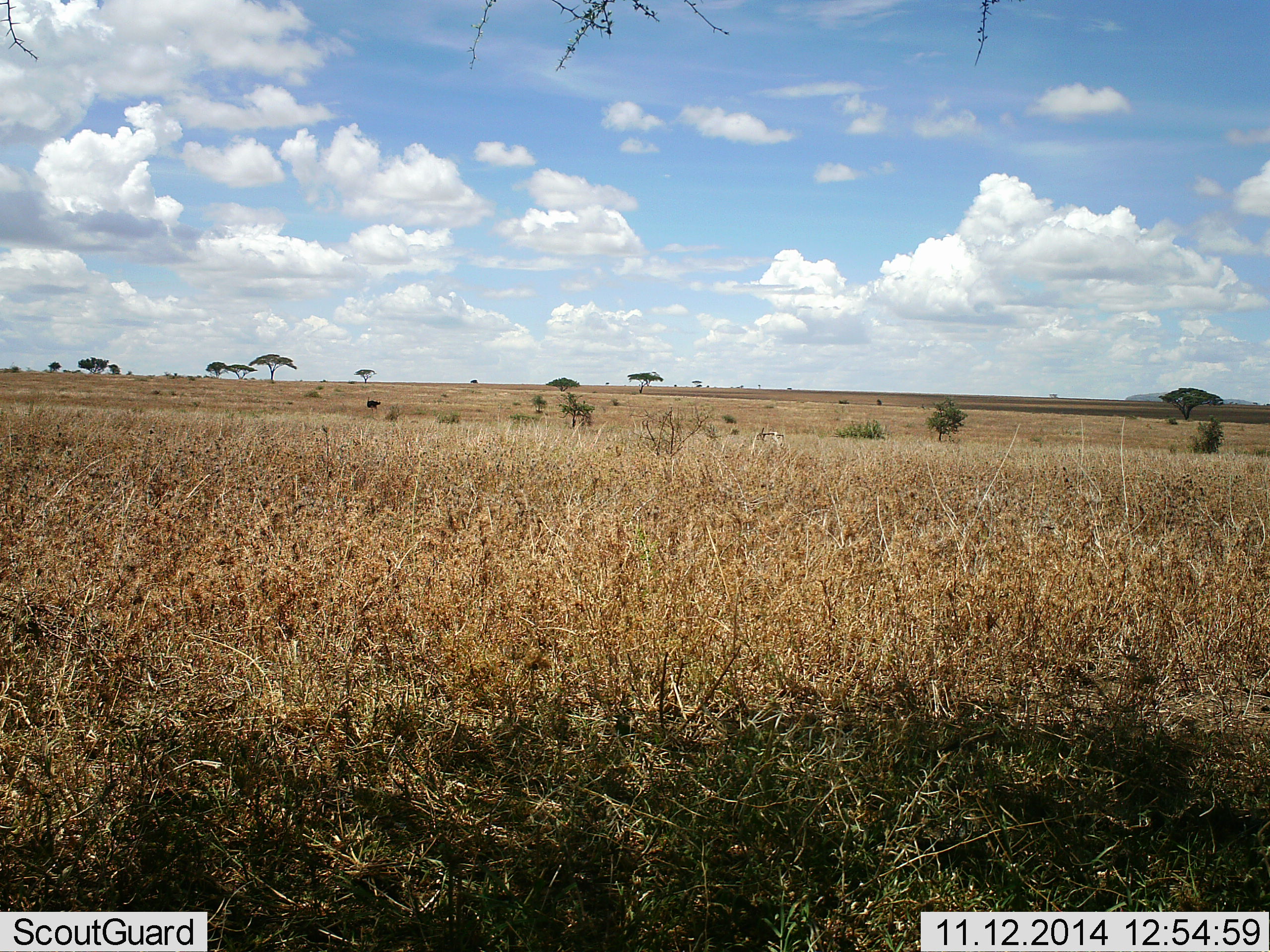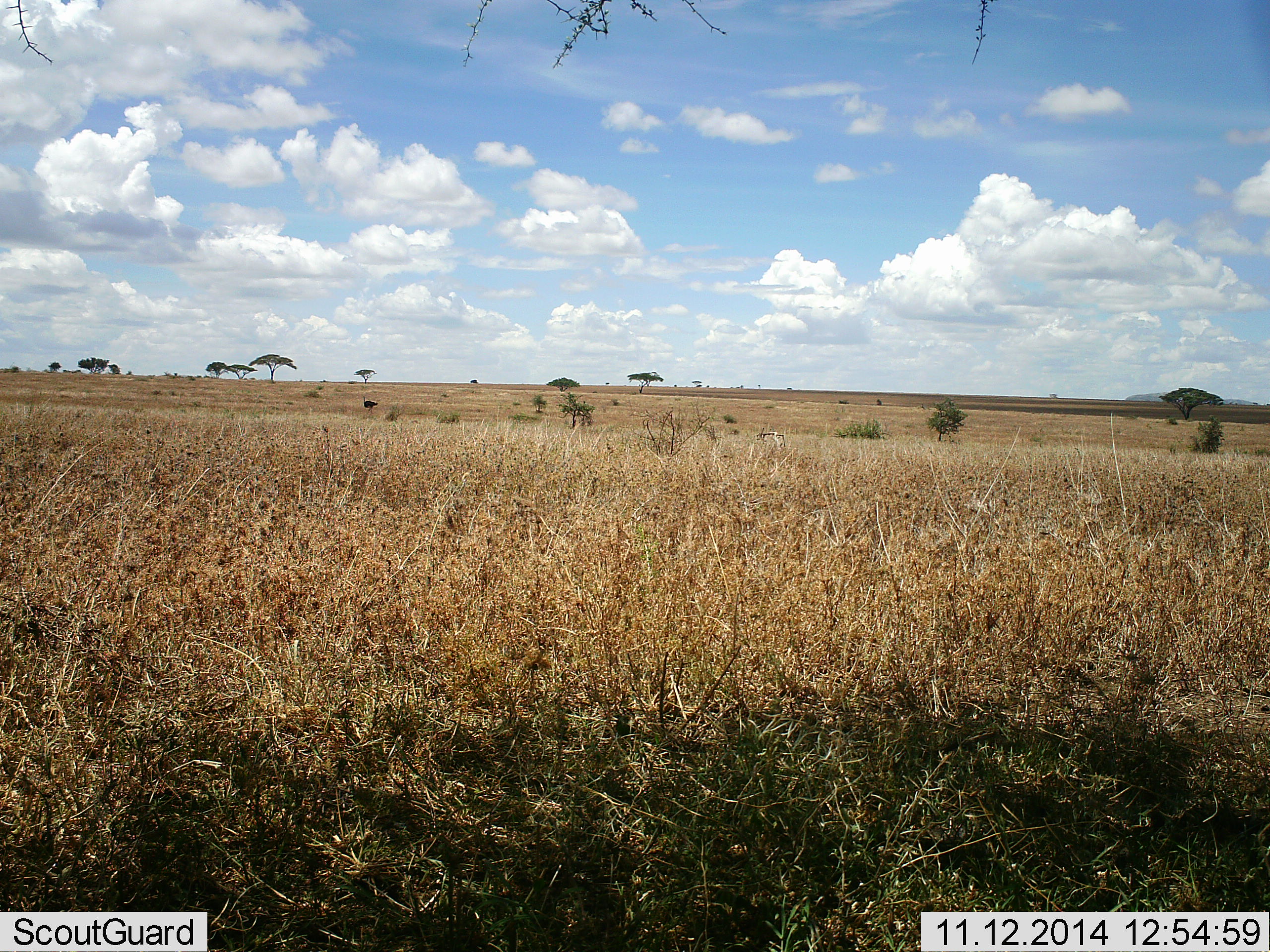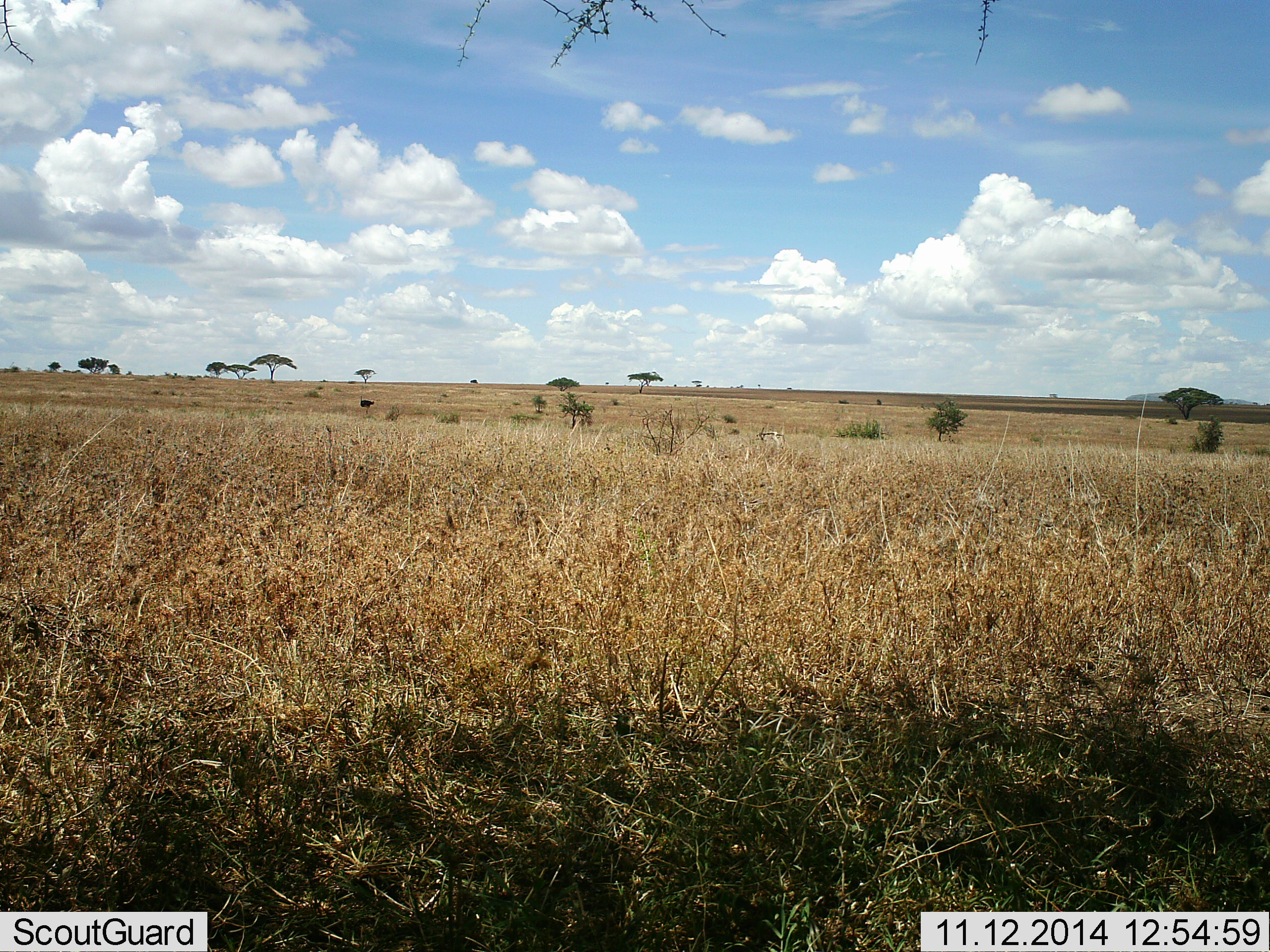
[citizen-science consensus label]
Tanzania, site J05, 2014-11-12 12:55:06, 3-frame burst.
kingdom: Animalia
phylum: Chordata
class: Aves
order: Struthioniformes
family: Struthionidae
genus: Struthio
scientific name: Struthio camelus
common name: ostrich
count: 1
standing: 38%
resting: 0%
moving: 75%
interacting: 0%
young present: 0%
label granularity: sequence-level